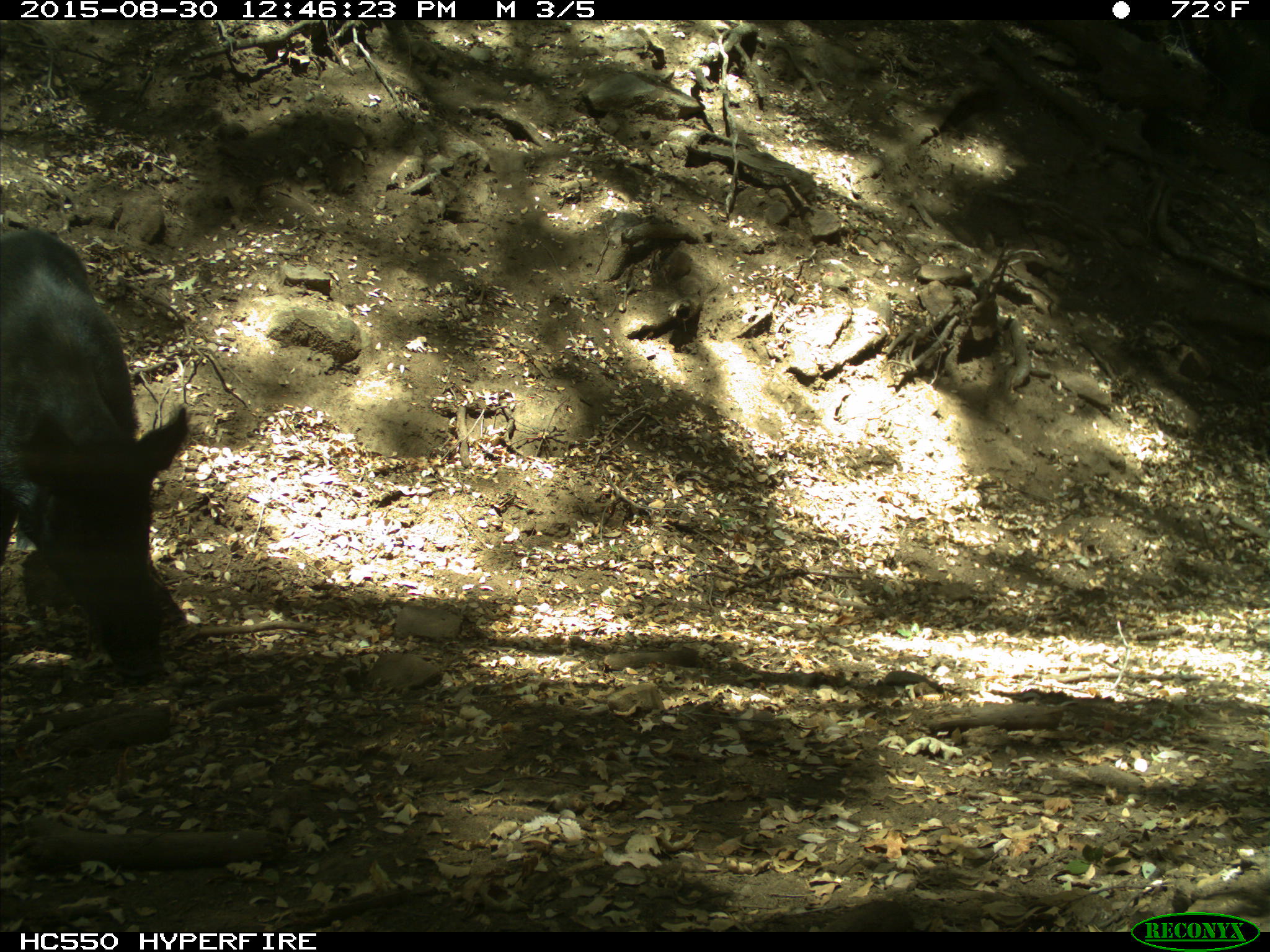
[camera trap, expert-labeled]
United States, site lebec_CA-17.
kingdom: Animalia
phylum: Chordata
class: Mammalia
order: Artiodactyla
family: Suidae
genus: Sus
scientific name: Sus scrofa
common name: wild boar